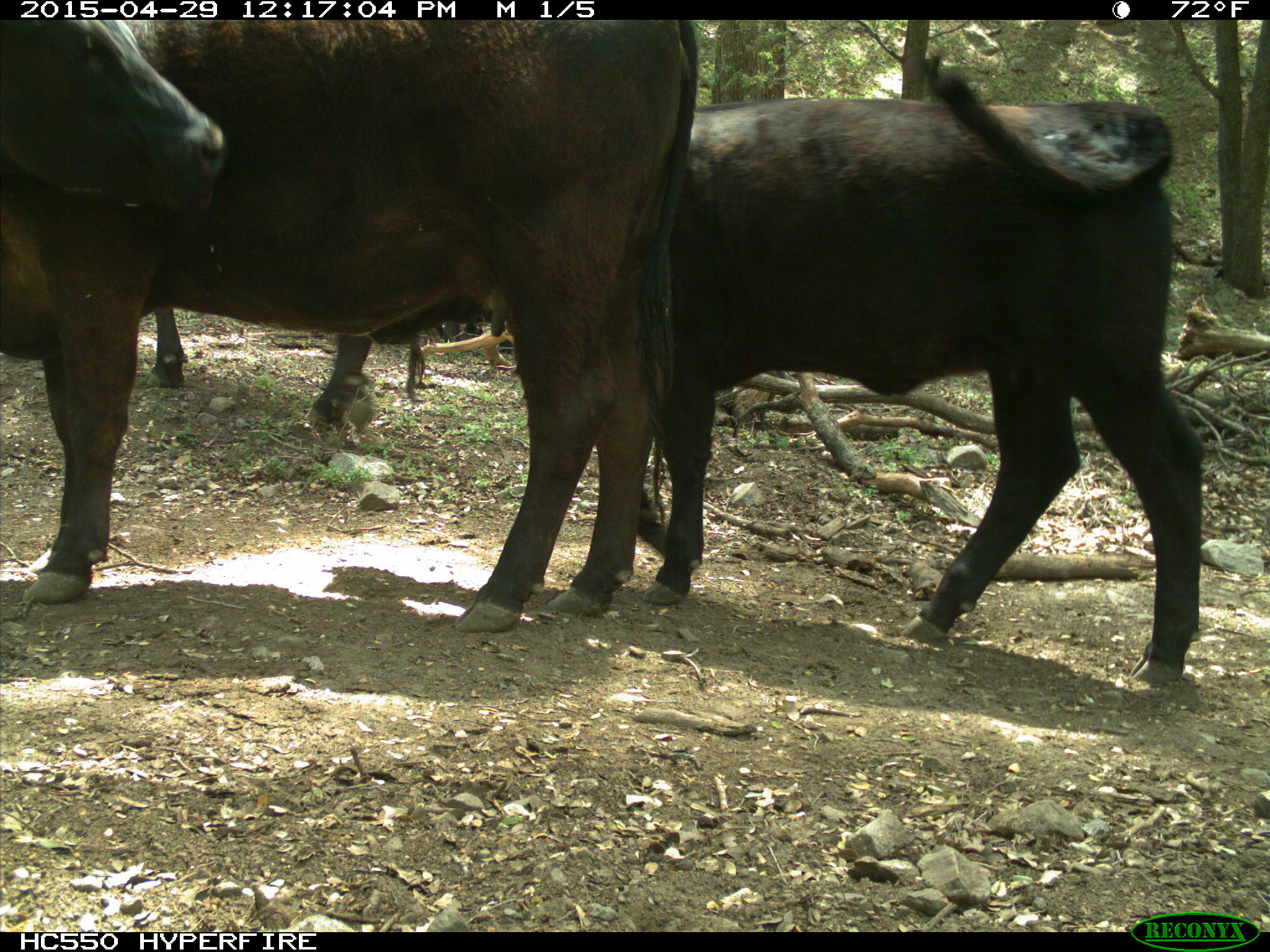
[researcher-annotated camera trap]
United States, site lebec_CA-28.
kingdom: Animalia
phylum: Chordata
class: Mammalia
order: Artiodactyla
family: Bovidae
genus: Bos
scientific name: Bos taurus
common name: domestic cow